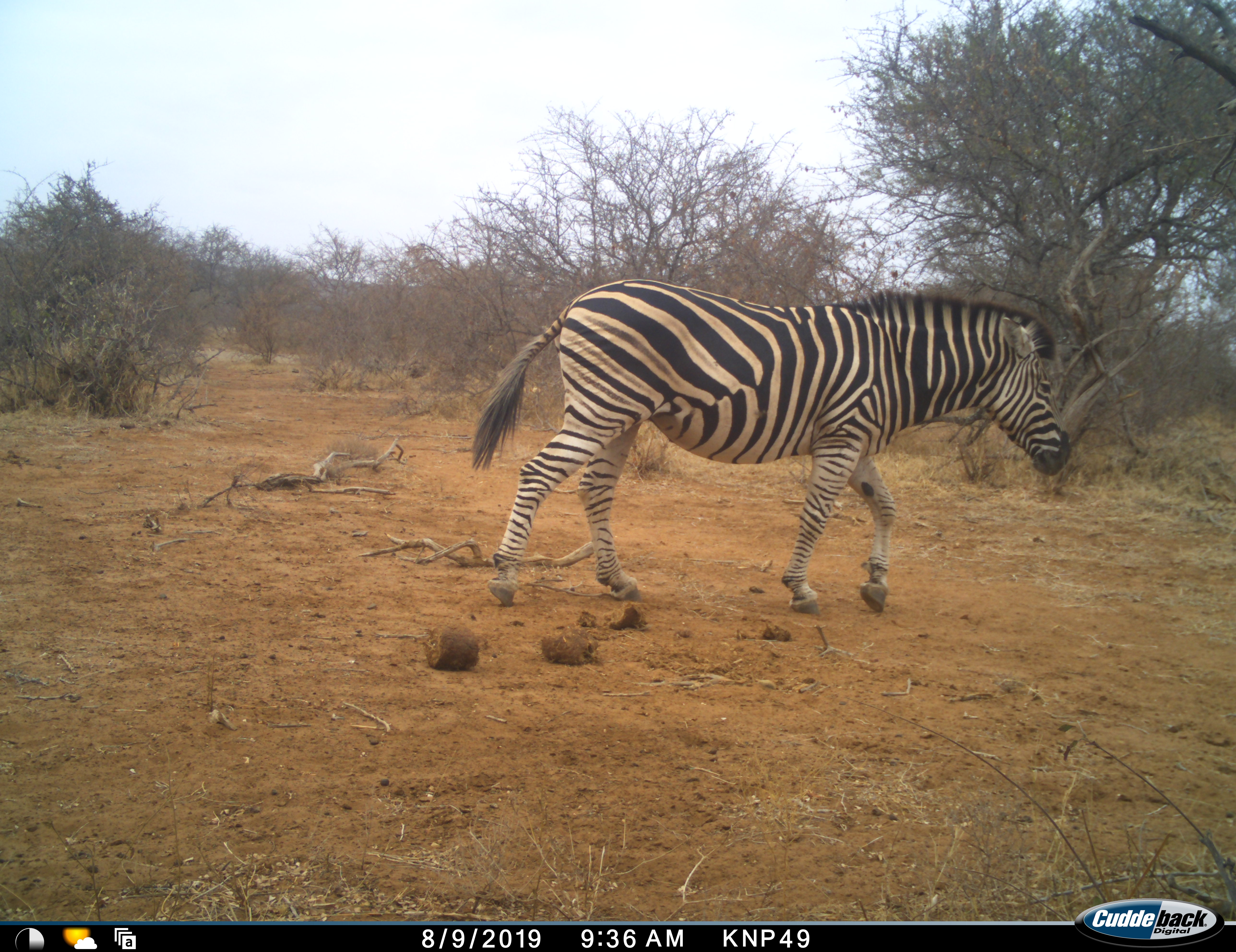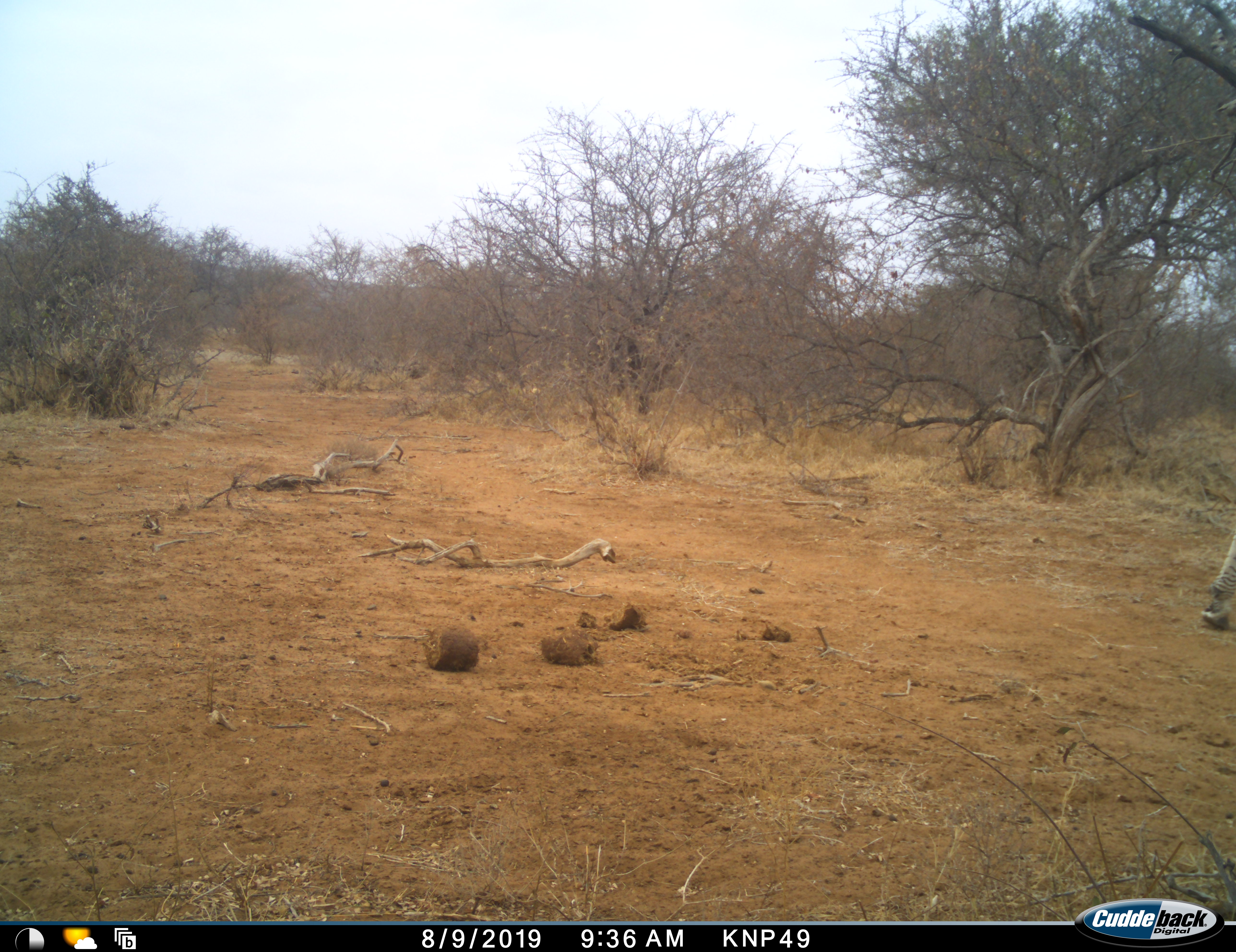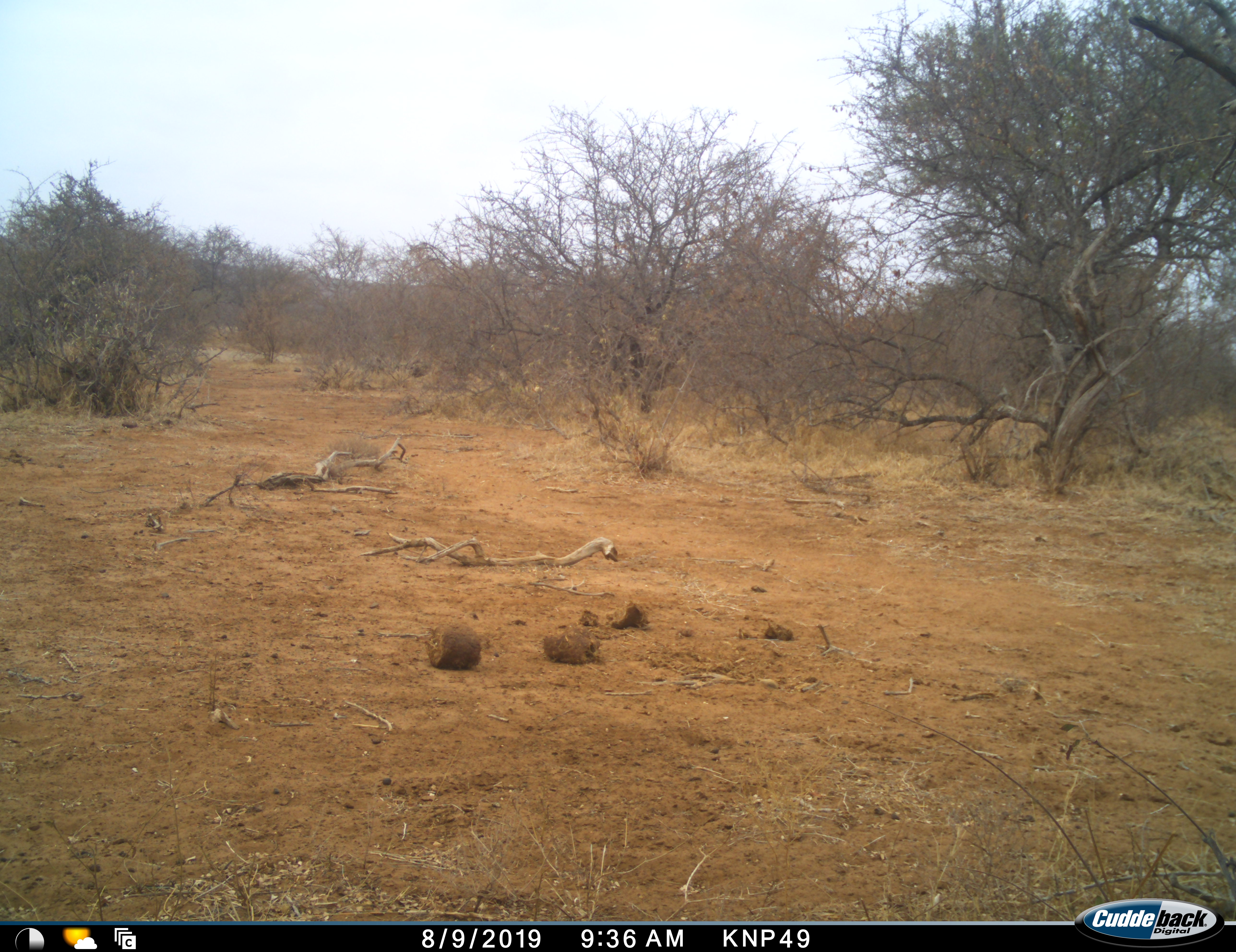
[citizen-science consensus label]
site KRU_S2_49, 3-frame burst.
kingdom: Animalia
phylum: Chordata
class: Mammalia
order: Perissodactyla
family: Equidae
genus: Equus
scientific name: Equus quagga burchellii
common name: burchell's zebra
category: zebraburchells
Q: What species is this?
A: Zebraburchells (burchell's zebra) (Equus quagga burchellii).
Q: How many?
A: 1.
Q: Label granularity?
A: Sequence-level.